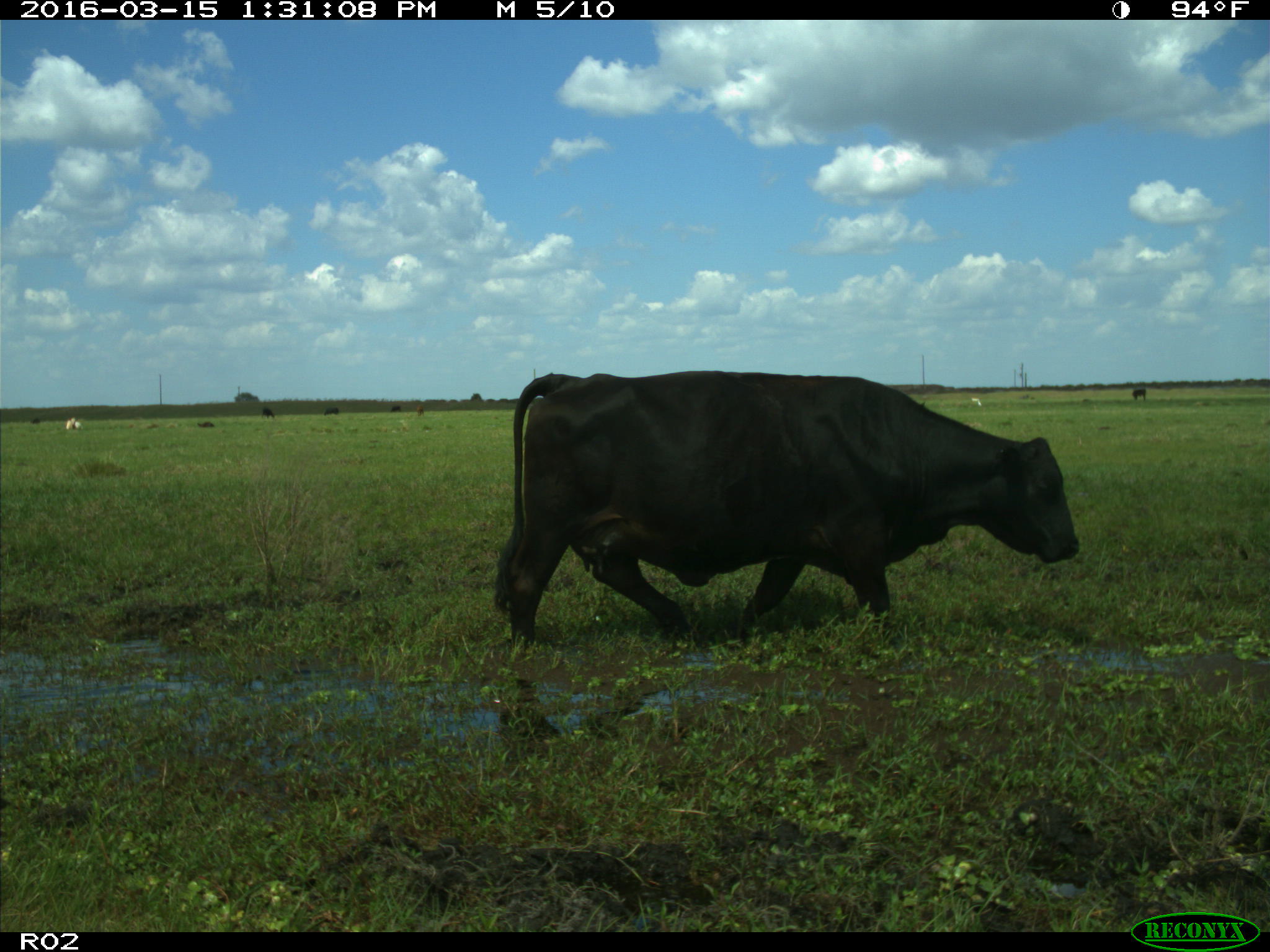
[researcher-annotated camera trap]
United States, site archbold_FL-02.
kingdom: Animalia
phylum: Chordata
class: Mammalia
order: Artiodactyla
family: Bovidae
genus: Bos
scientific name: Bos taurus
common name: domestic cow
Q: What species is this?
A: Bos taurus (domestic cow).